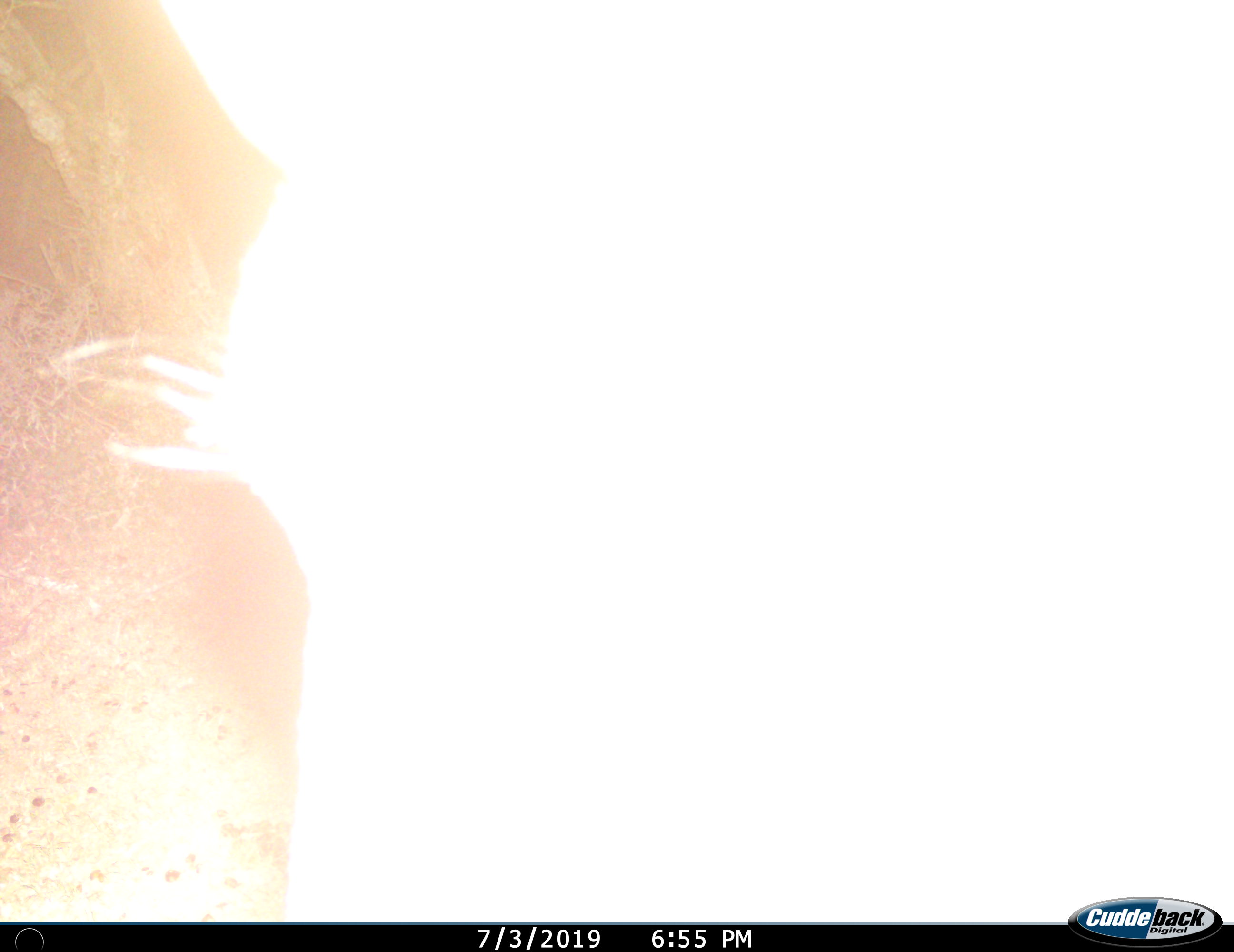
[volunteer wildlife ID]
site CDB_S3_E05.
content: unidentified animal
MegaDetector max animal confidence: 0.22